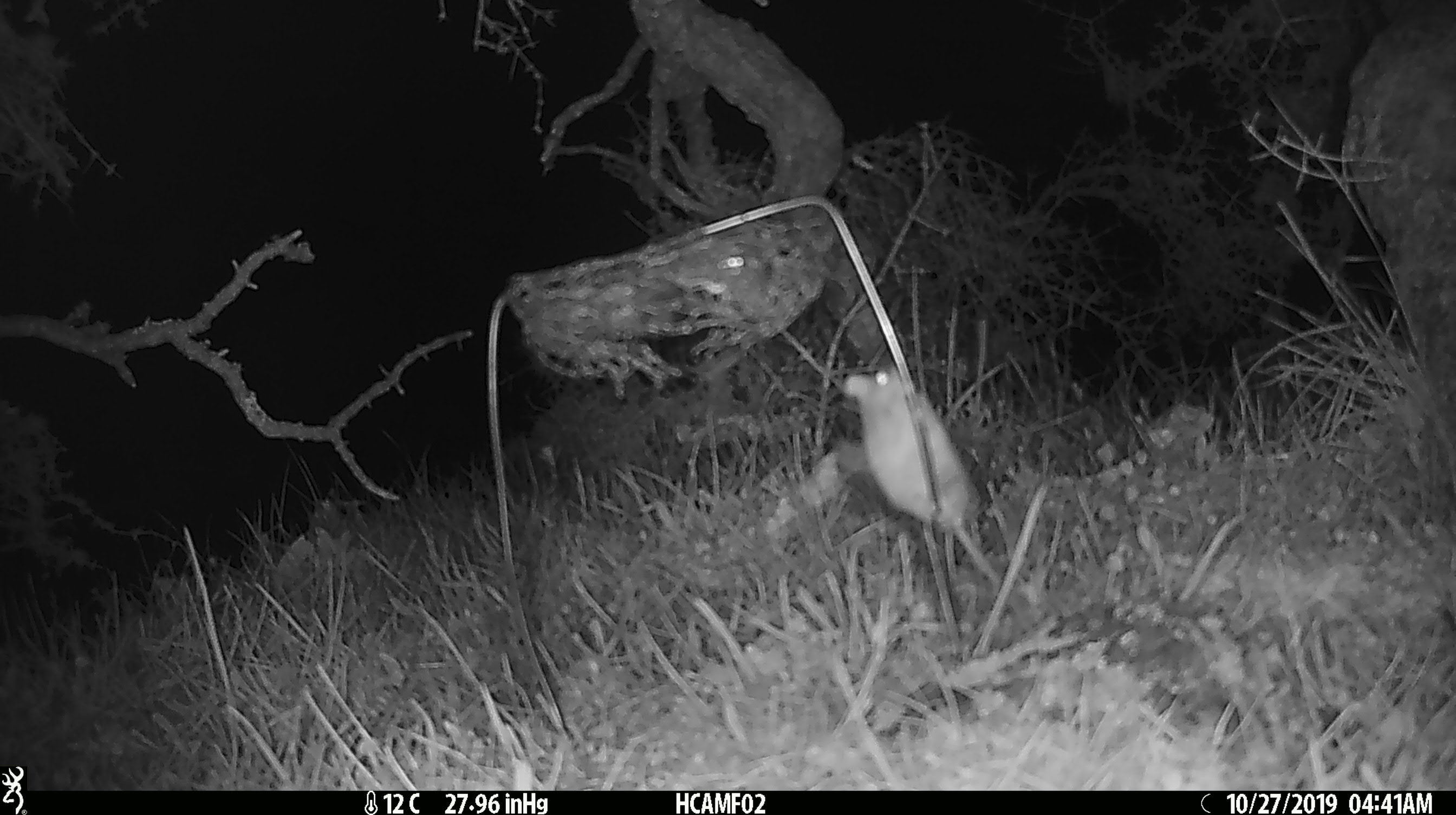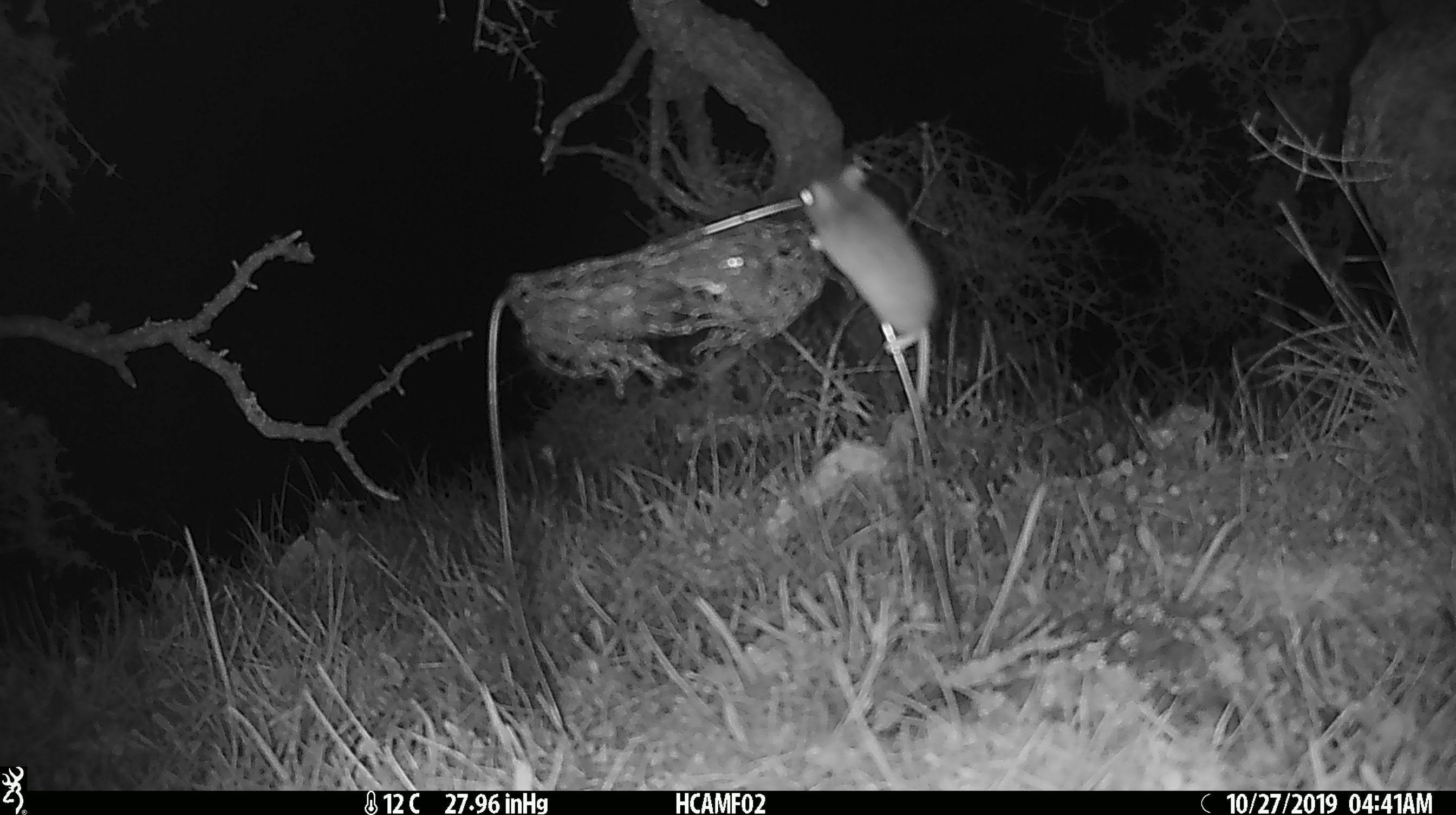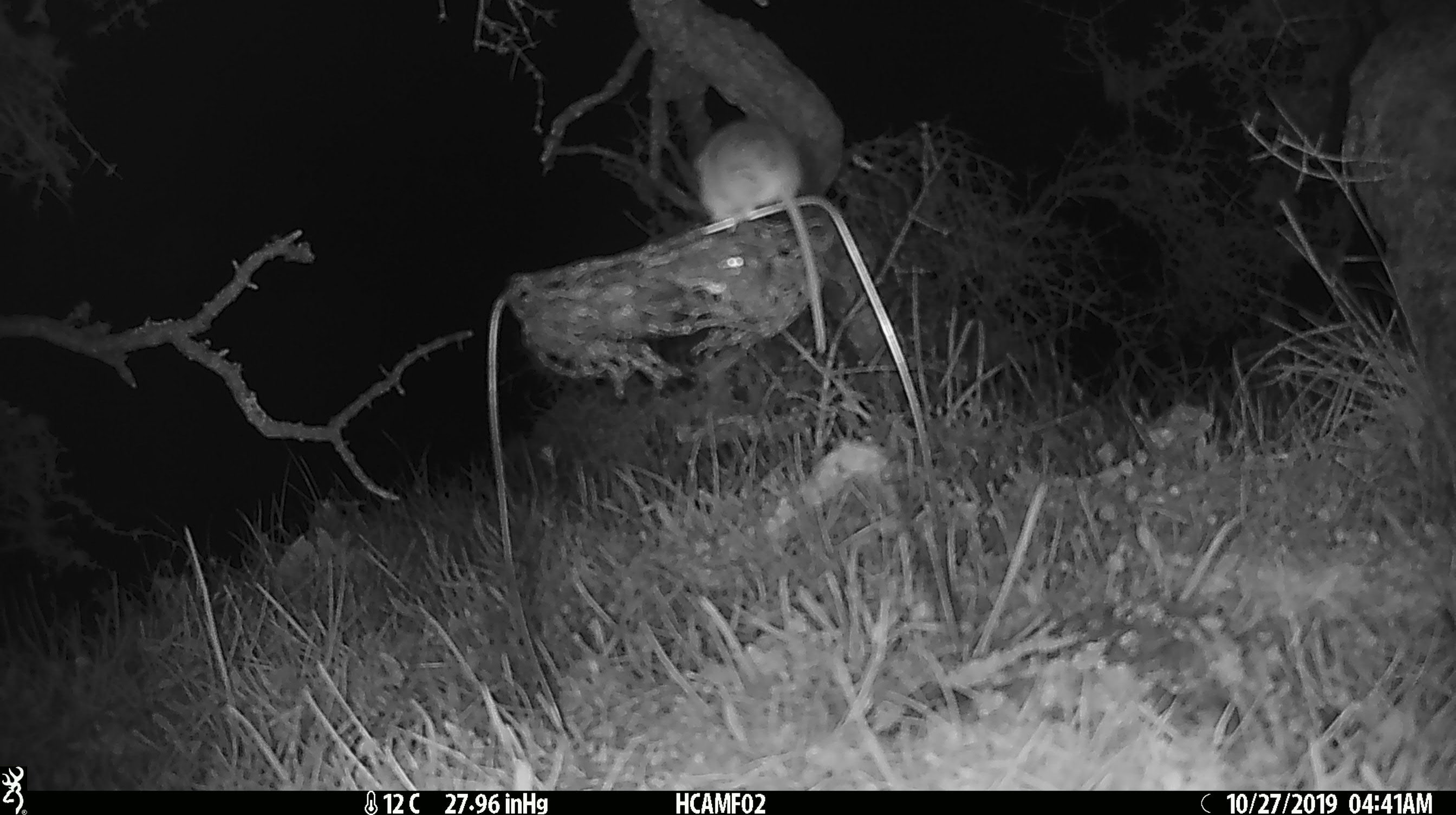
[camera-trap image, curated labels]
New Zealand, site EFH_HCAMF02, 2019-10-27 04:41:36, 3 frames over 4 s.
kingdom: Animalia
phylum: Chordata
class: Mammalia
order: Rodentia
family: Muridae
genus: Mus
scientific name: Mus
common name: mouse